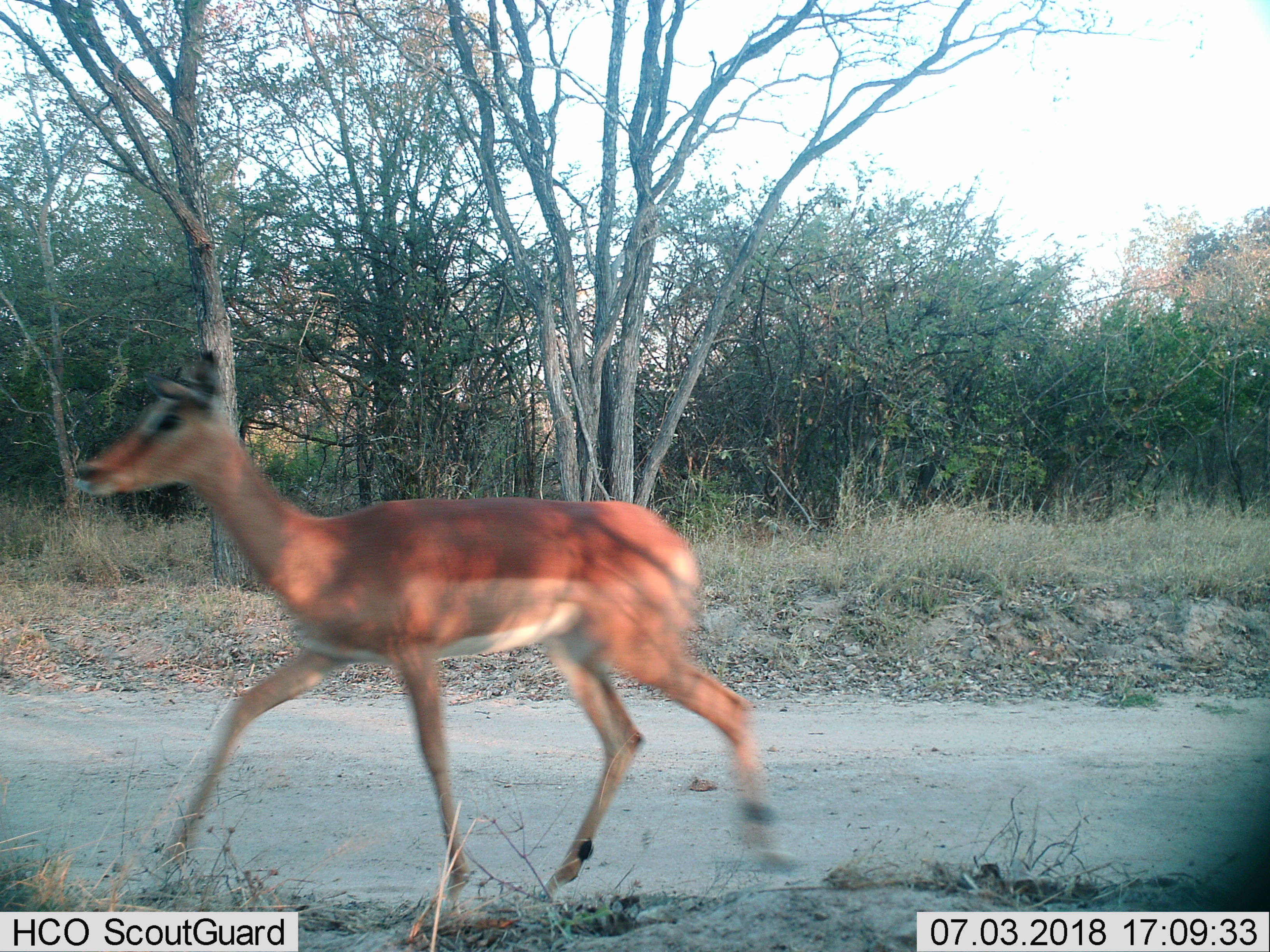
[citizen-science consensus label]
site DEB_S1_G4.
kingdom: Animalia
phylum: Chordata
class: Mammalia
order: Artiodactyla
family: Bovidae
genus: Aepyceros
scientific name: Aepyceros melampus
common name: impala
Impala (Aepyceros melampus), count 1. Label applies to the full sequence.